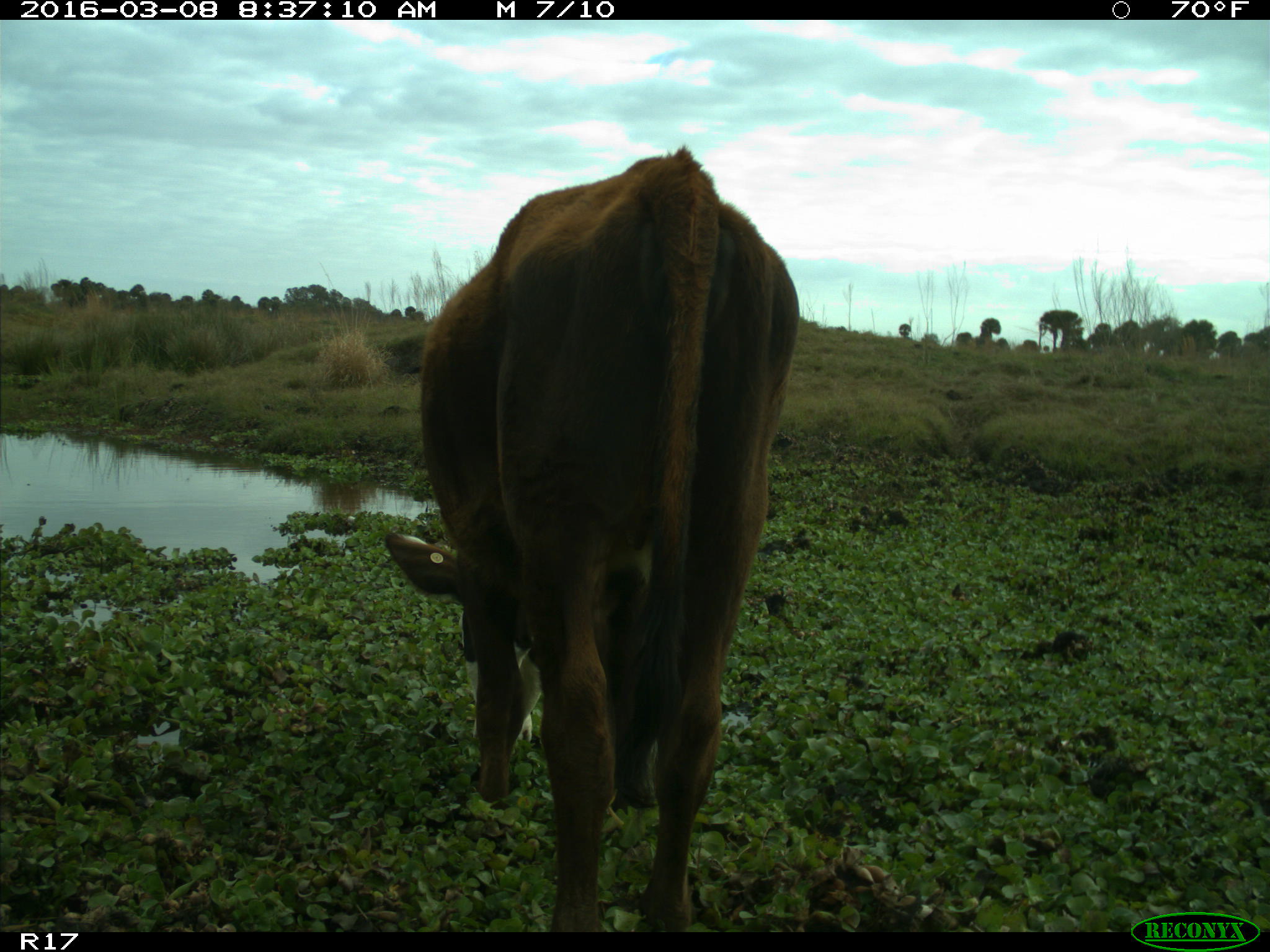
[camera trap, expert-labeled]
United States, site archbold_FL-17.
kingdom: Animalia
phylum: Chordata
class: Mammalia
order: Artiodactyla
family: Bovidae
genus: Bos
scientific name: Bos taurus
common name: domestic cow